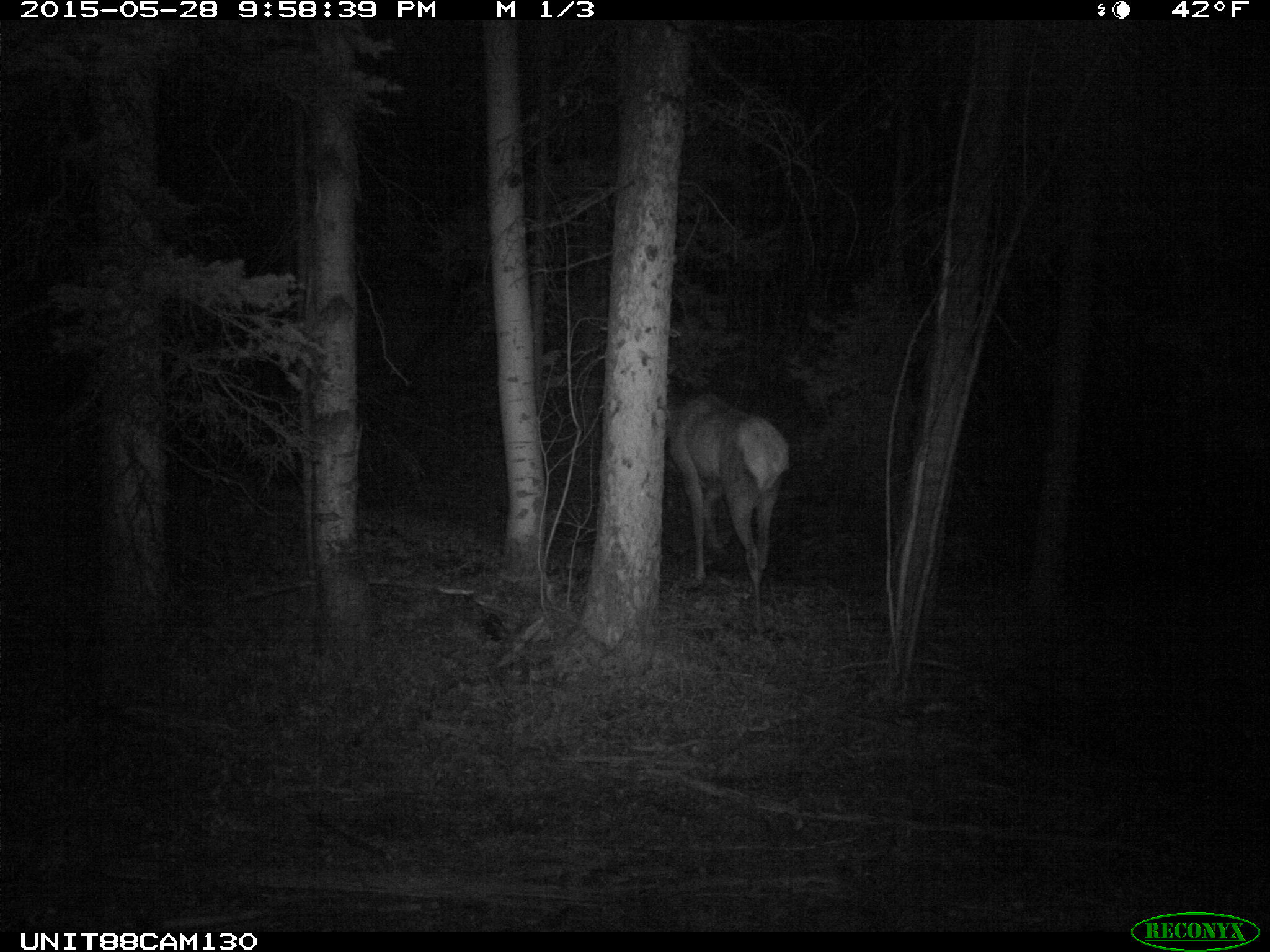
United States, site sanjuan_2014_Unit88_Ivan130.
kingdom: Animalia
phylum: Chordata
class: Mammalia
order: Artiodactyla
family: Cervidae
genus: Cervus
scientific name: Cervus elaphus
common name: red deer